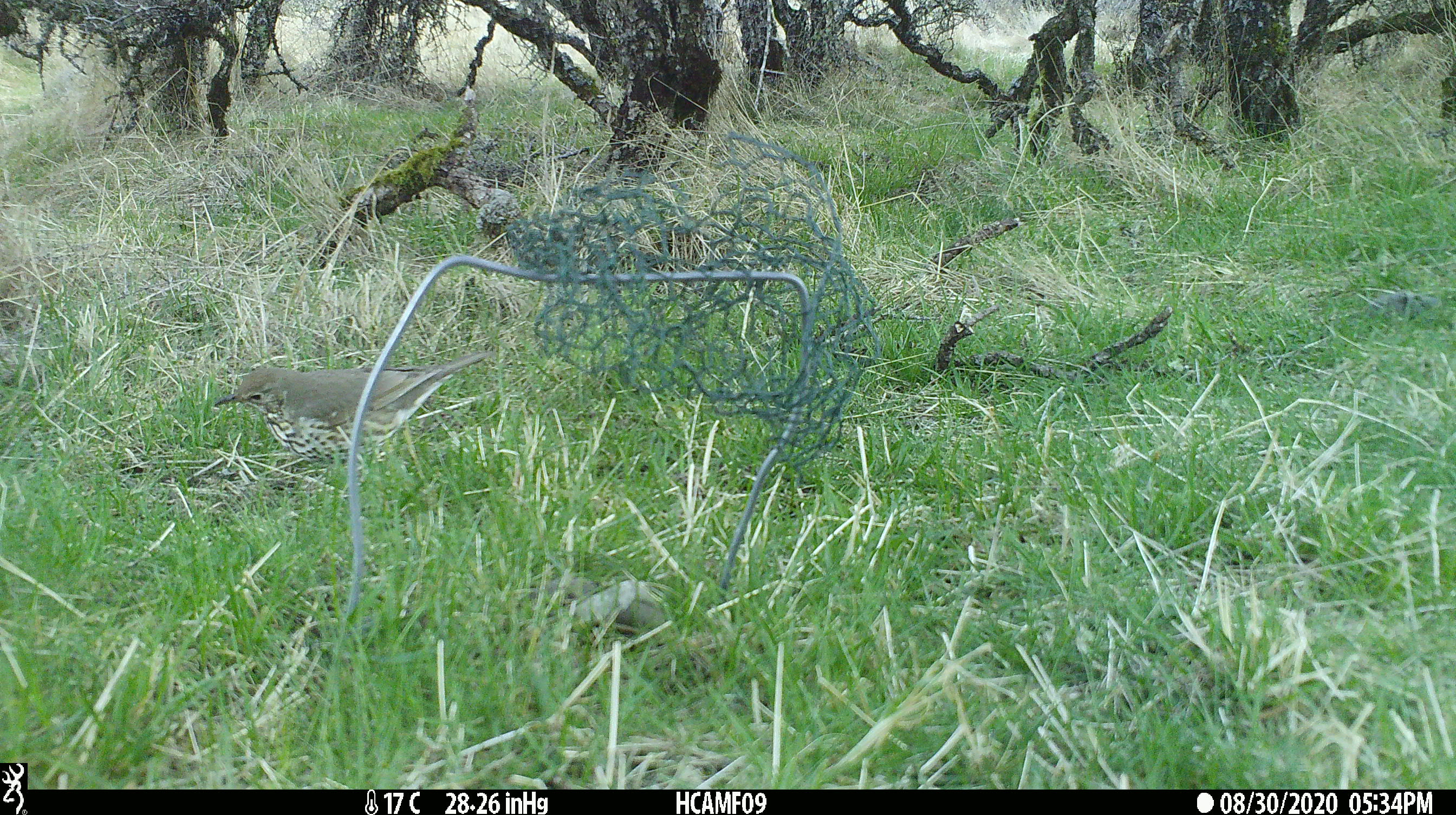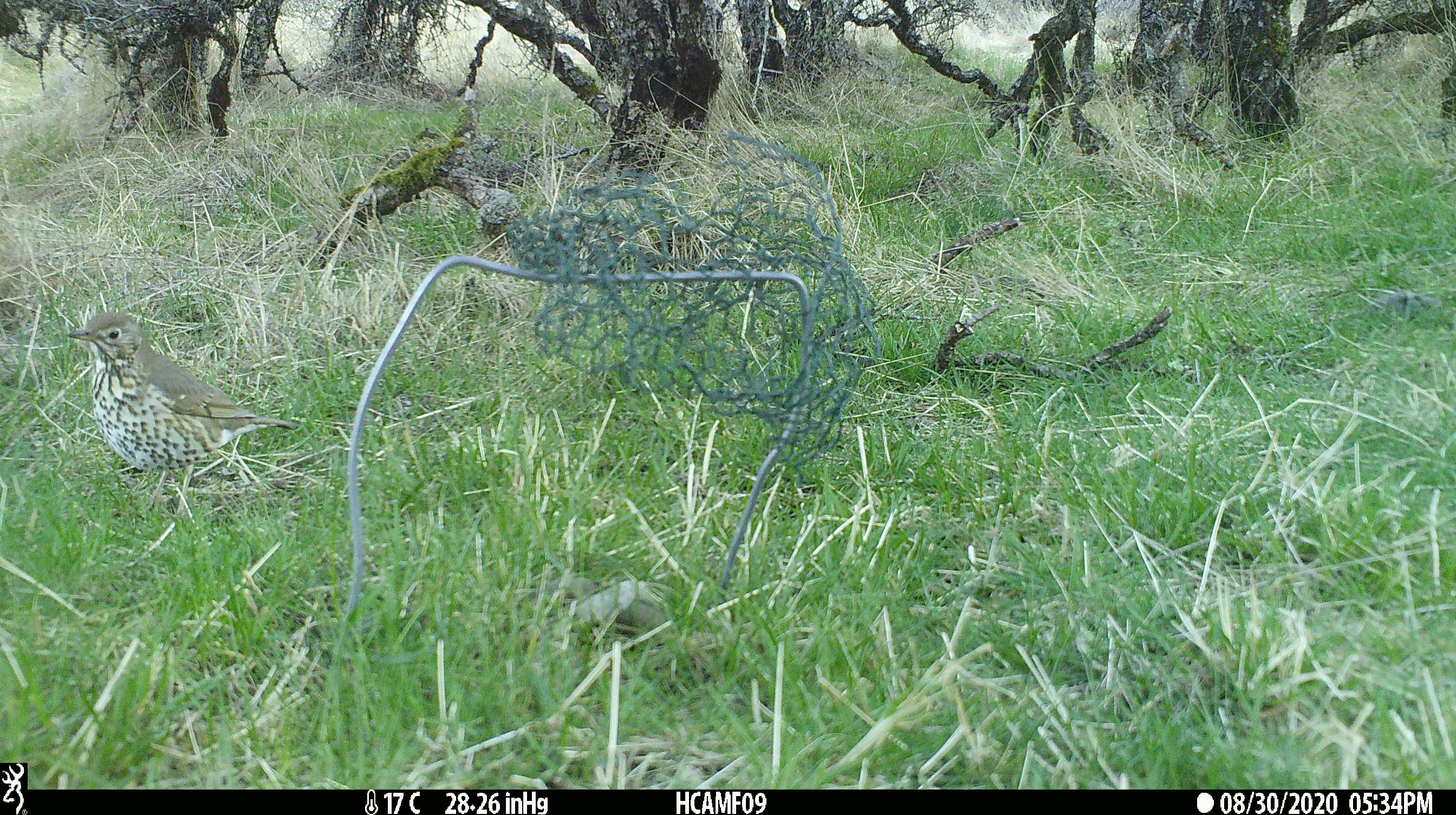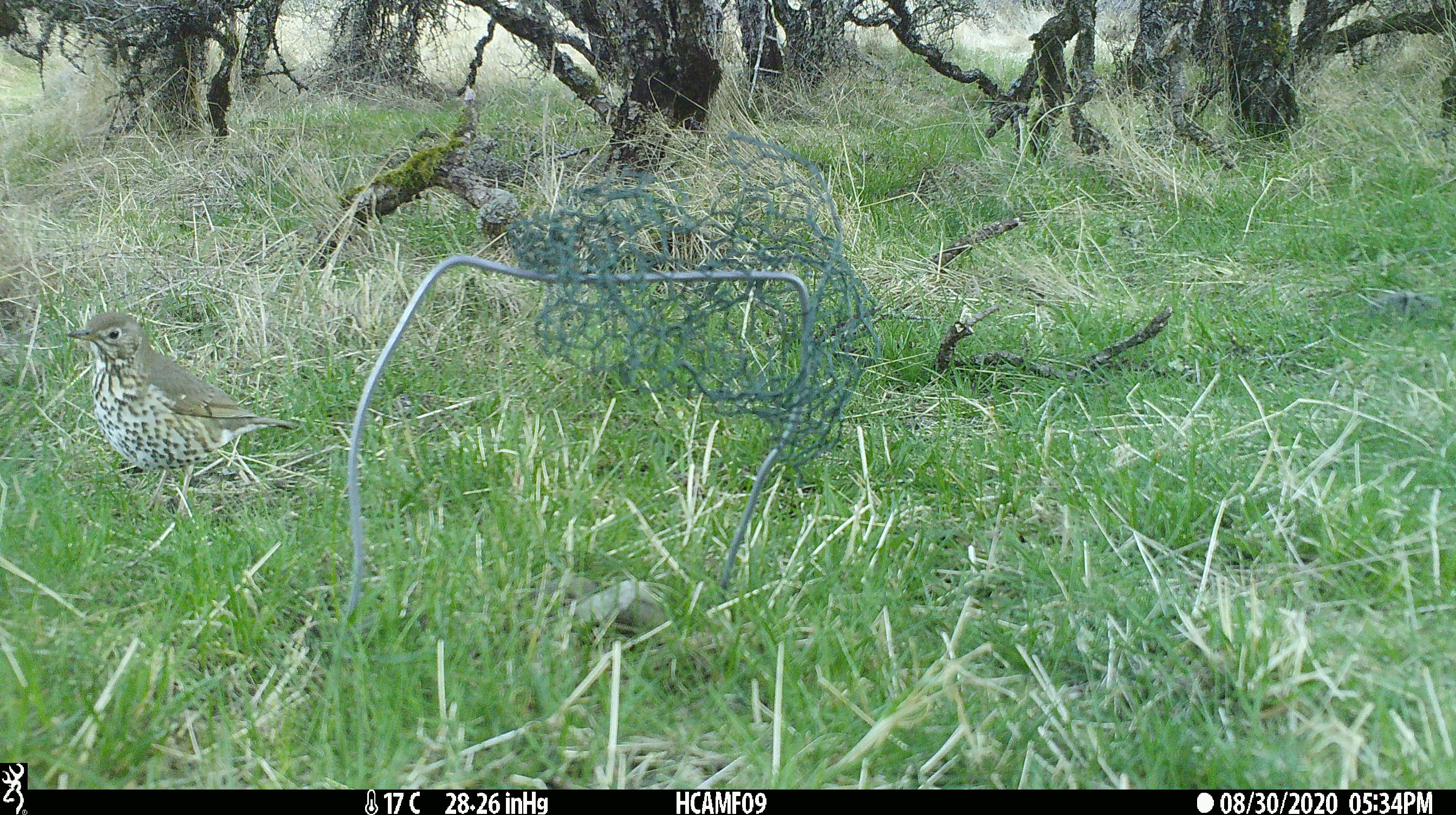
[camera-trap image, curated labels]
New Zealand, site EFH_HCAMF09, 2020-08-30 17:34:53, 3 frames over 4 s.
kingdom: Animalia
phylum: Chordata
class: Aves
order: Passeriformes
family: Turdidae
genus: Turdus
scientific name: Turdus philomelos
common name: song thrush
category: thrush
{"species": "thrush (song thrush) (Turdus philomelos)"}